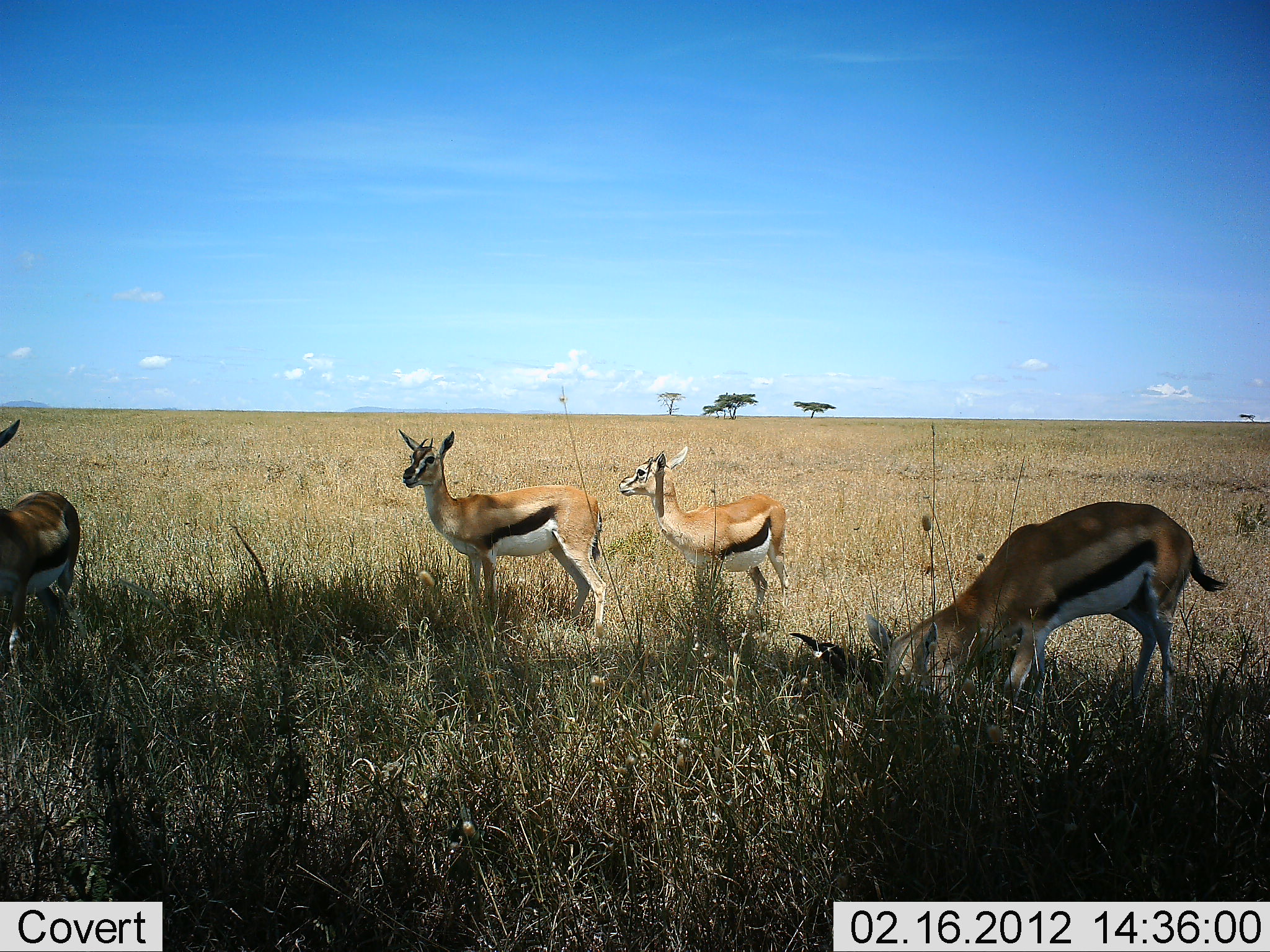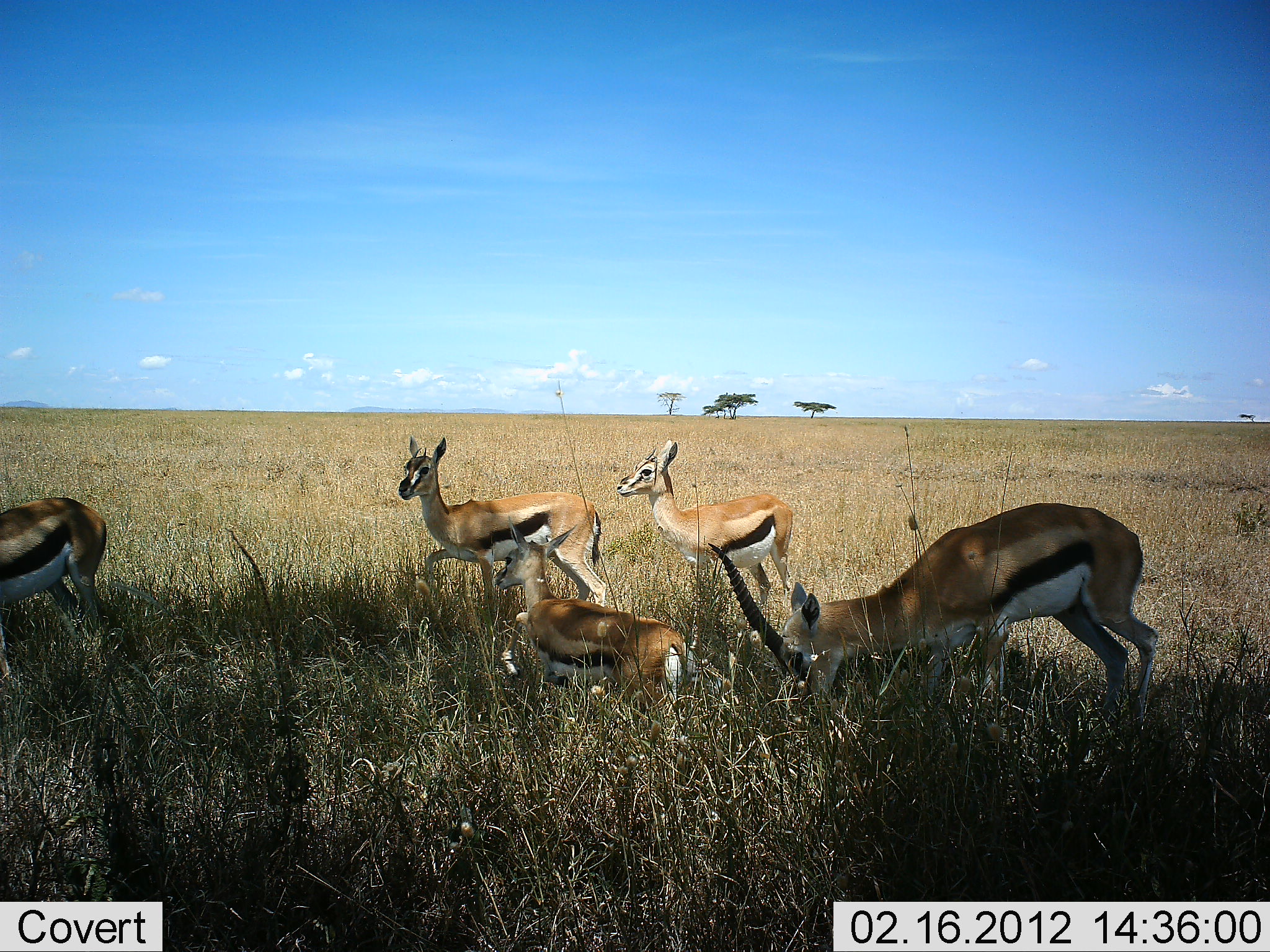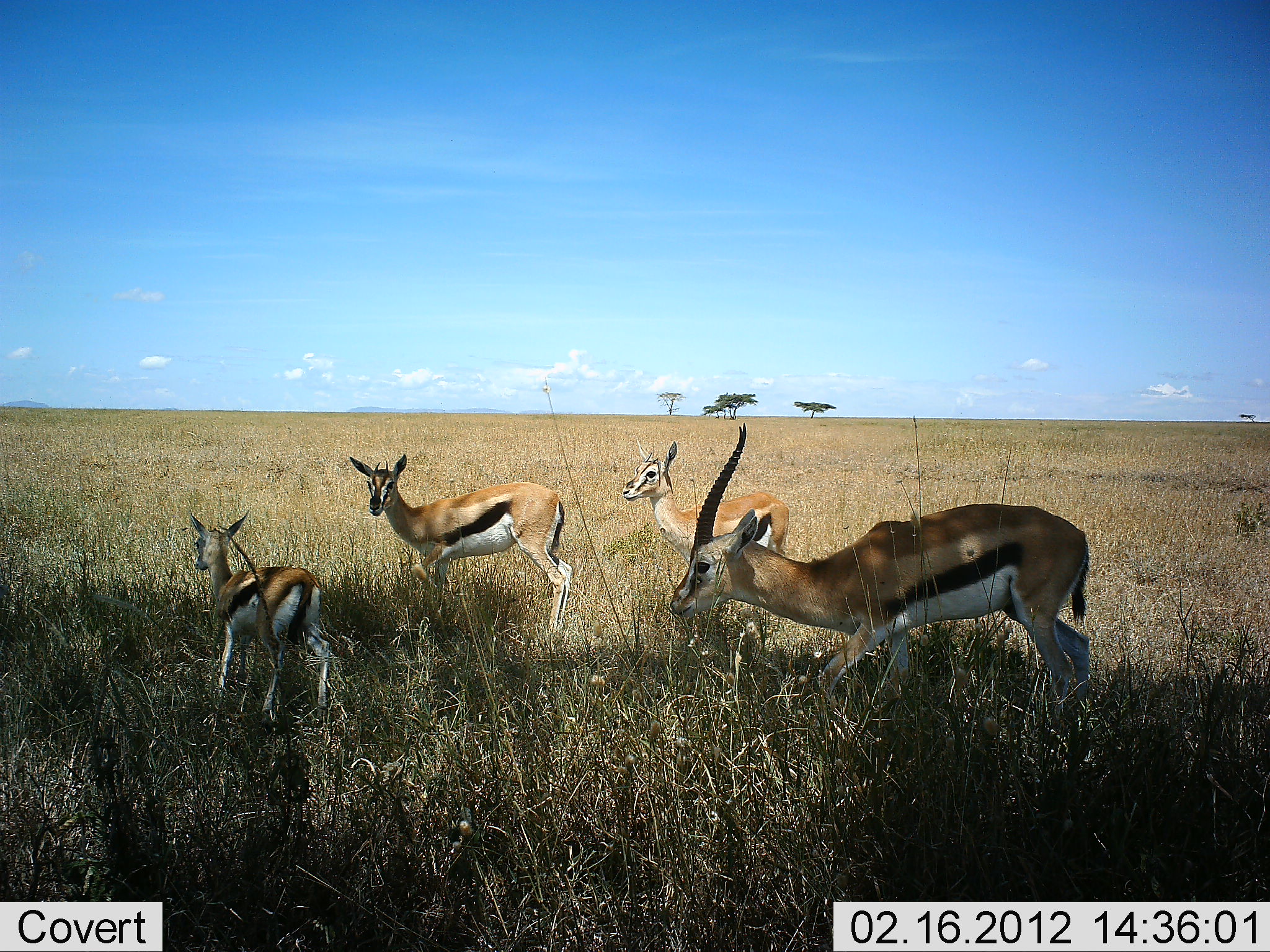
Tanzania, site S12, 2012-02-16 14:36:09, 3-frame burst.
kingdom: Animalia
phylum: Chordata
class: Mammalia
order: Artiodactyla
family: Bovidae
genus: Eudorcas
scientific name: Eudorcas thomsonii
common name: thomson's gazelle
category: gazellethomsons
Gazellethomsons (thomson's gazelle) (Eudorcas thomsonii), count 5. Behavior (volunteer vote fractions): standing 74%, resting 0%, moving 84%, interacting 11%. Young present (vote fraction): 74%. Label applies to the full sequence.